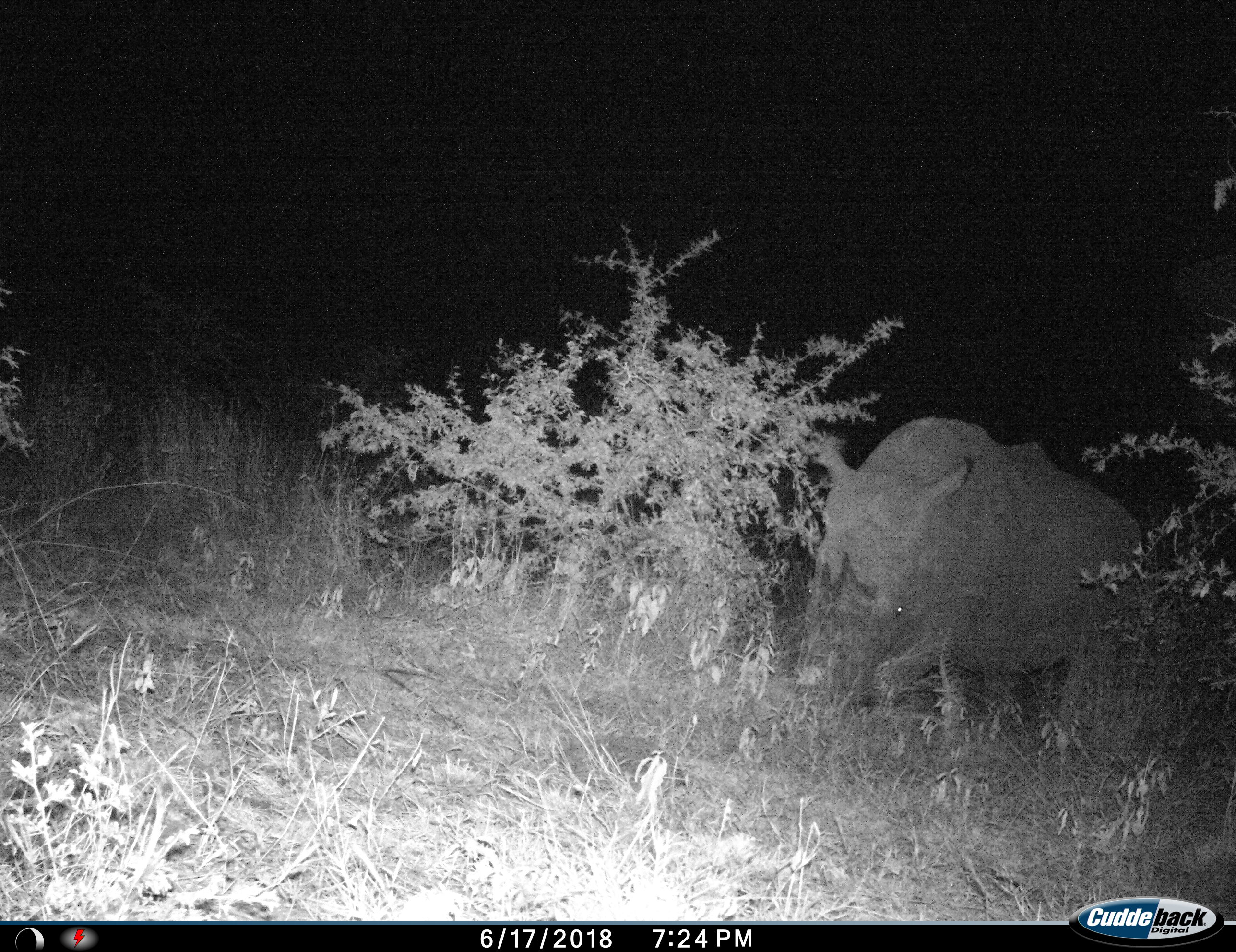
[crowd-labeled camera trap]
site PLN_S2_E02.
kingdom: Animalia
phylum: Chordata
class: Mammalia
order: Perissodactyla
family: Rhinocerotidae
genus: Ceratotherium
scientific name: Ceratotherium simum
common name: white rhinoceros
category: rhinoceroswhite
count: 1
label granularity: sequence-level